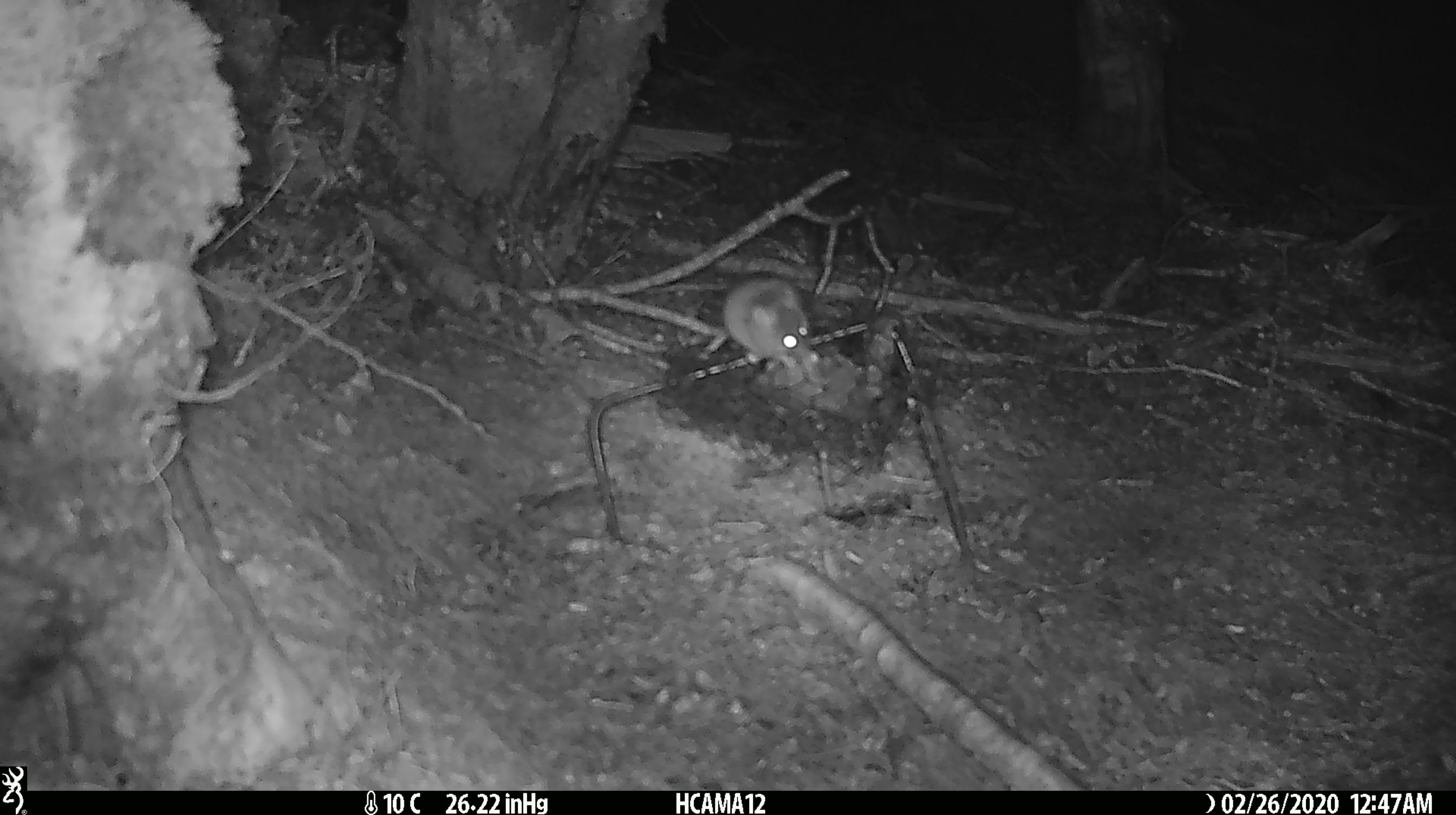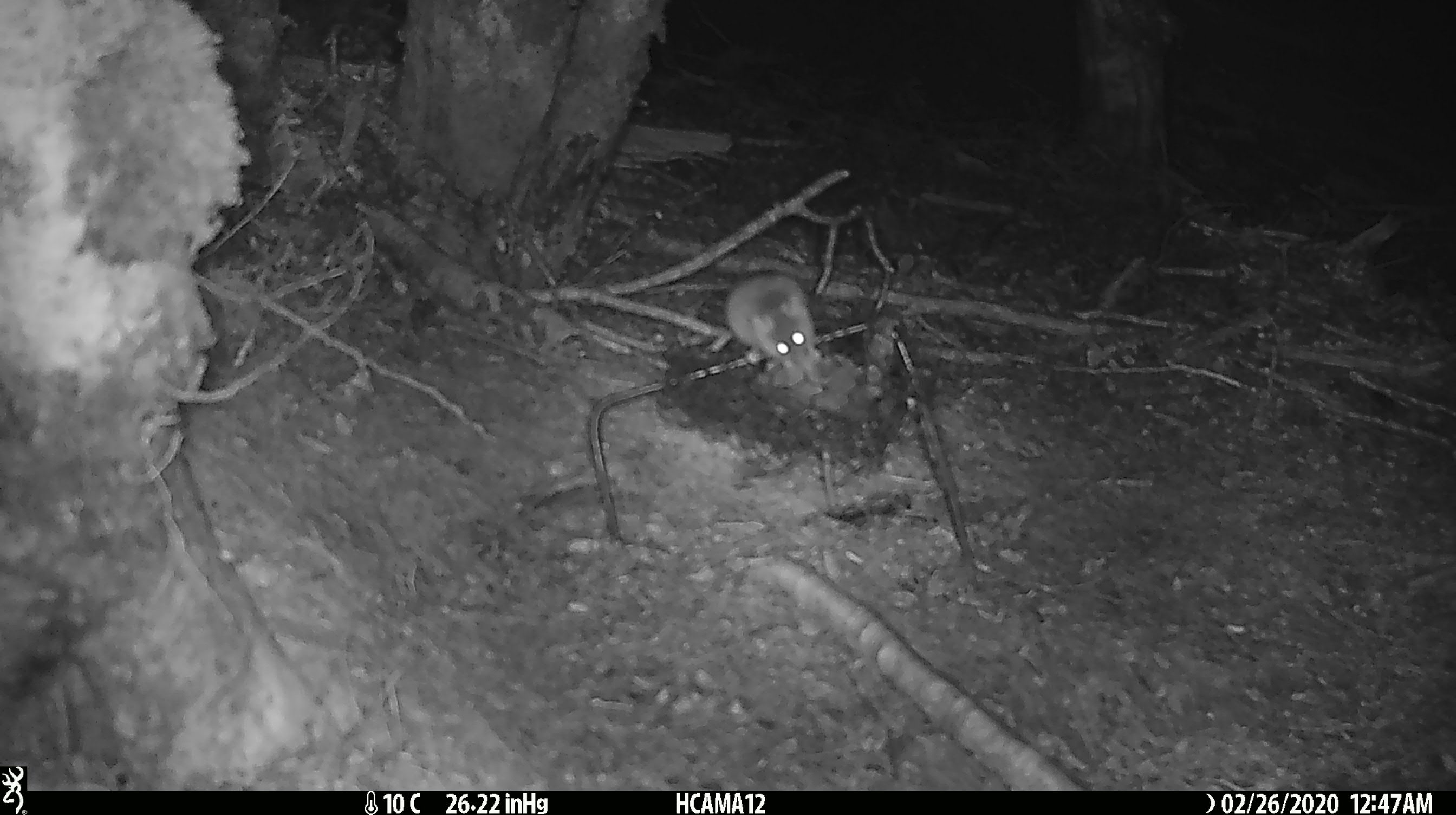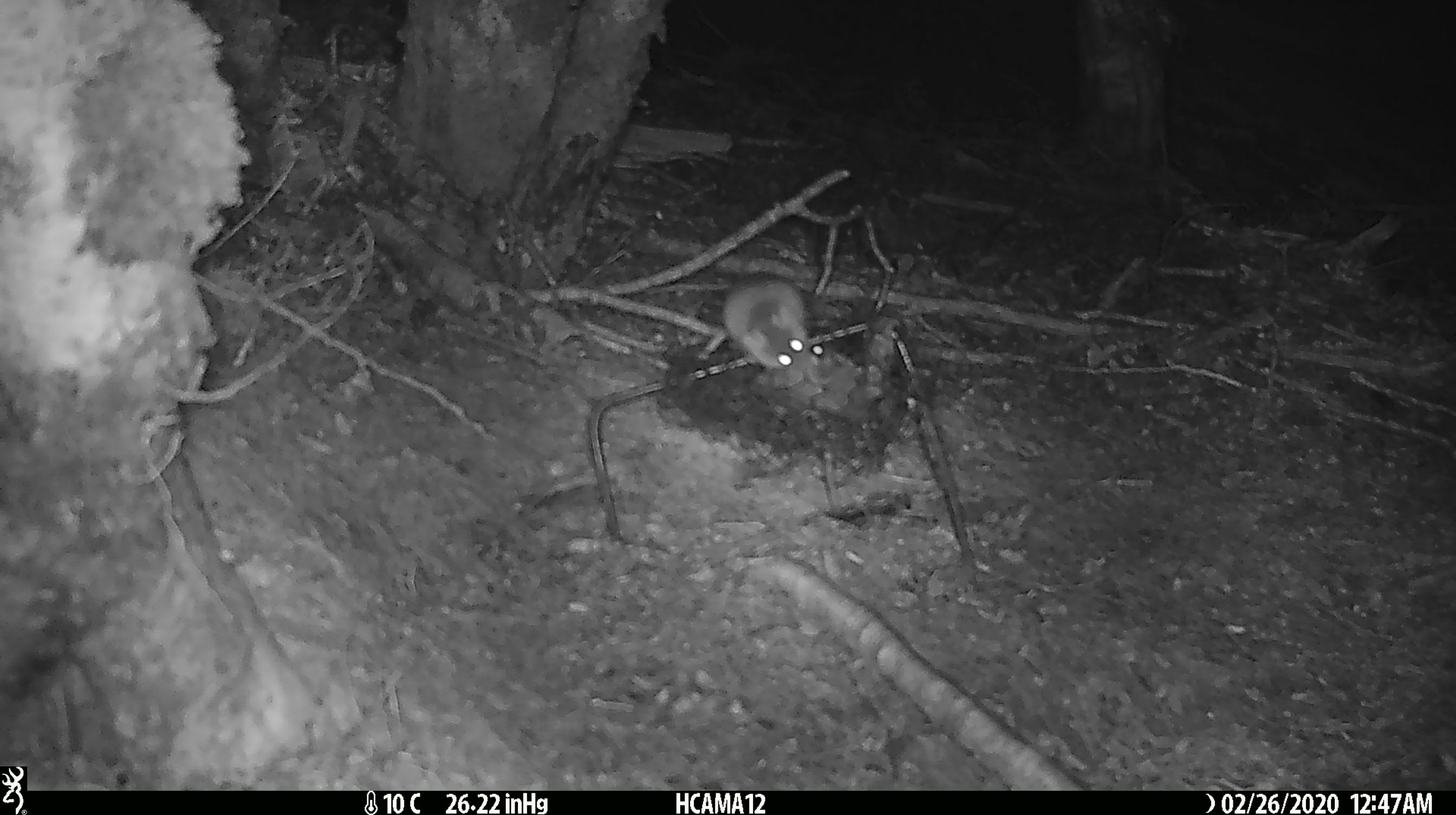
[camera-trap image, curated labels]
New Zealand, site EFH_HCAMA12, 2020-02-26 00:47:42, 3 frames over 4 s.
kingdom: Animalia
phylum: Chordata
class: Mammalia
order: Rodentia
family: Muridae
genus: Mus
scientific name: Mus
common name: mouse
Mouse (Mus).